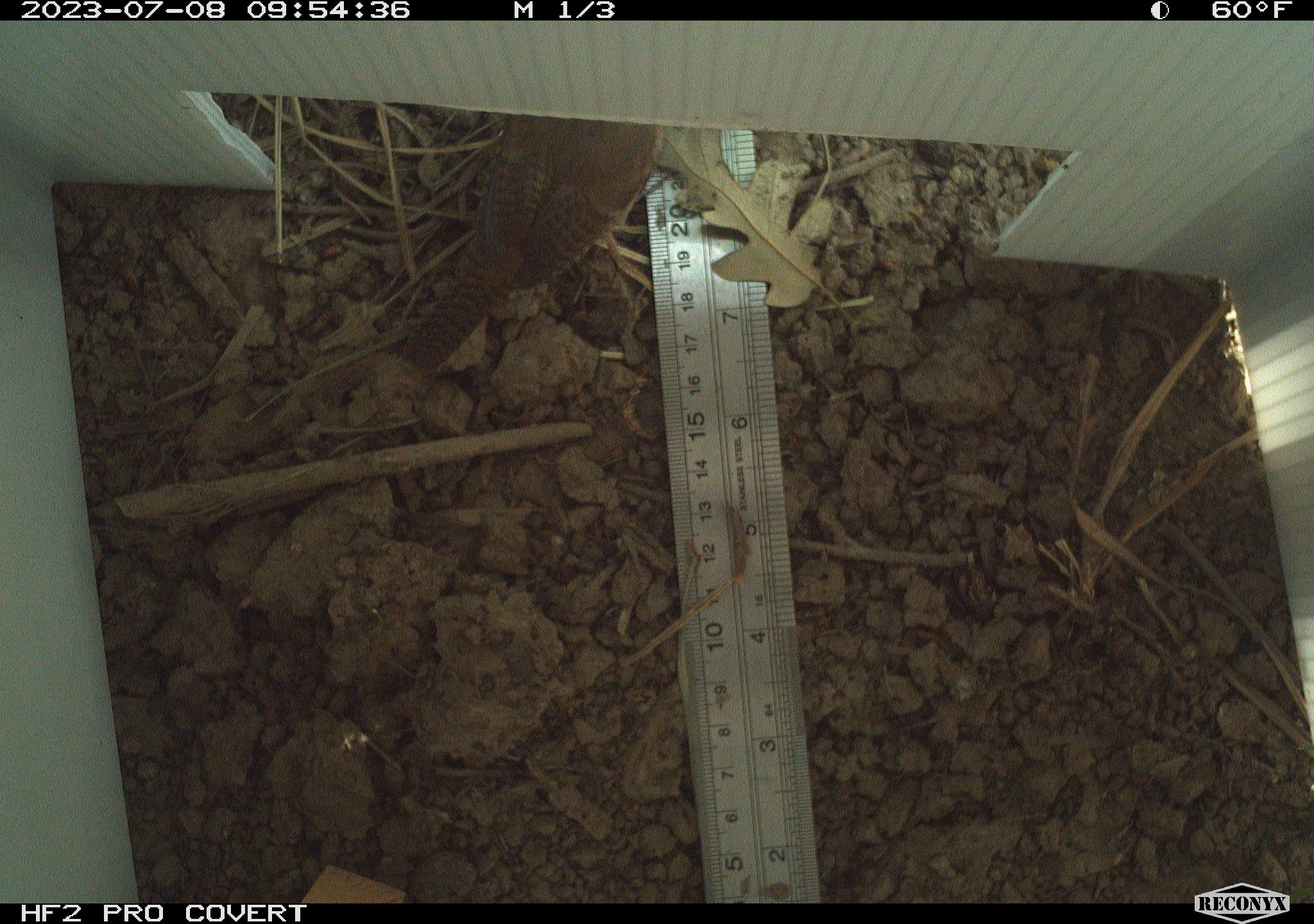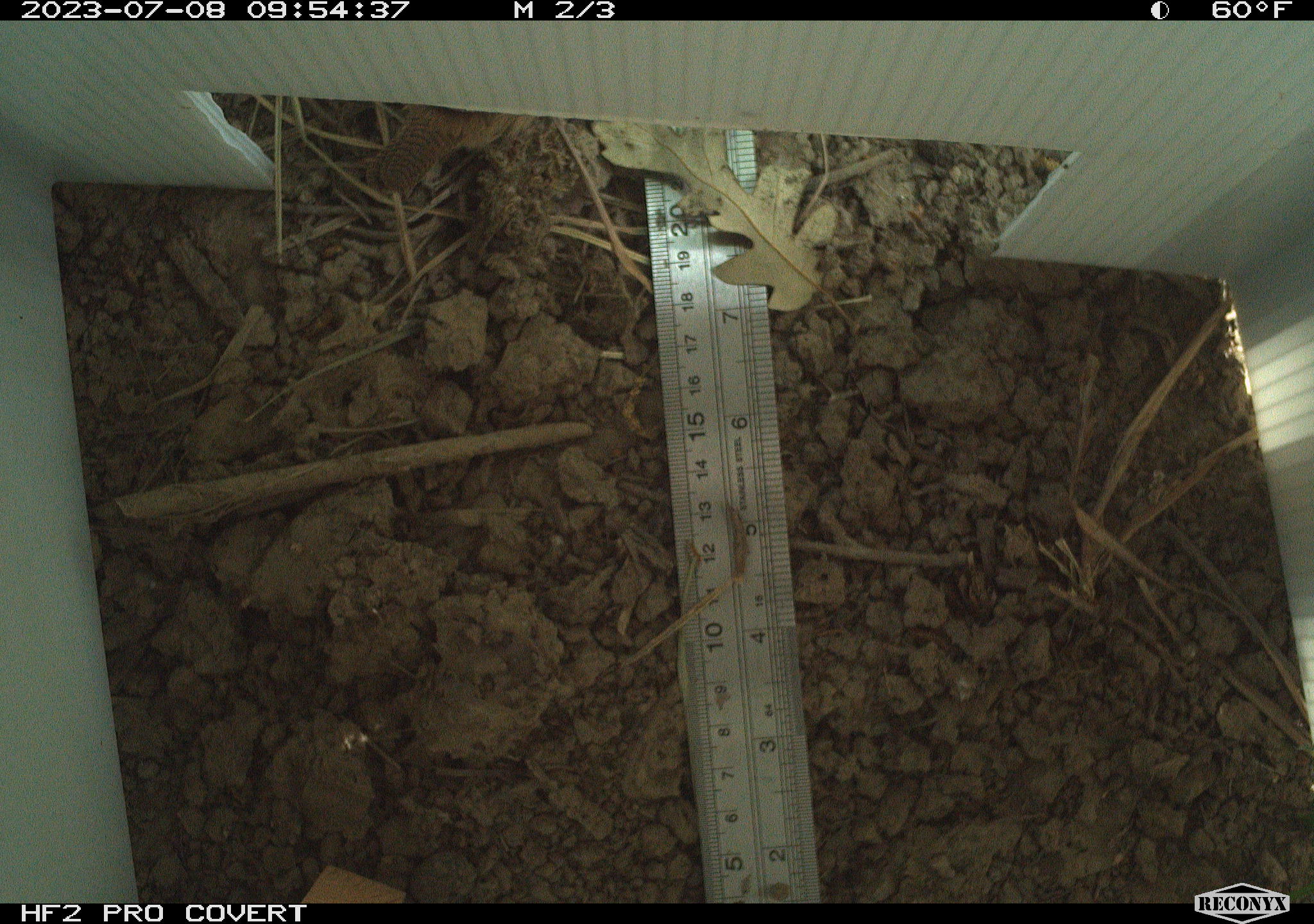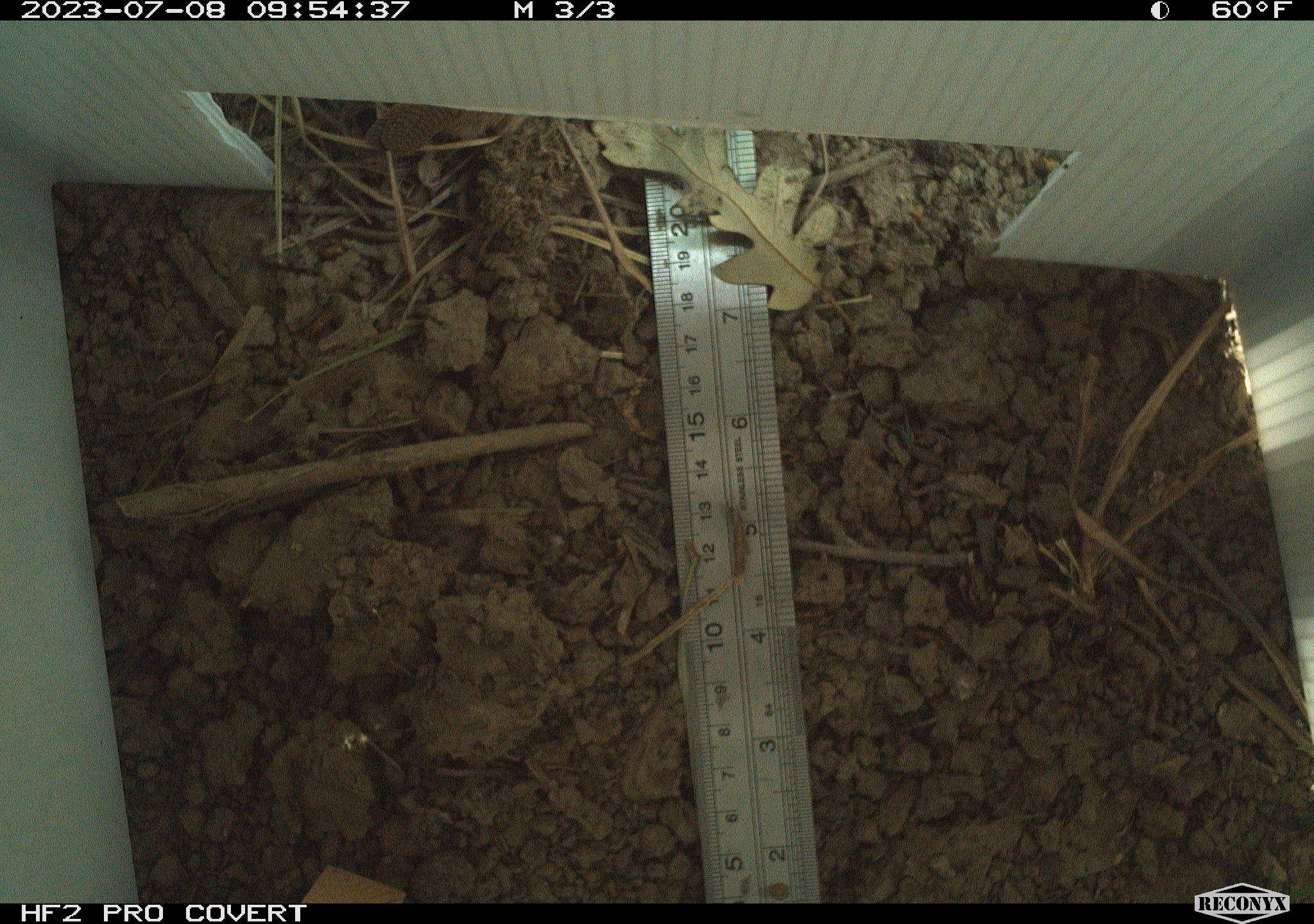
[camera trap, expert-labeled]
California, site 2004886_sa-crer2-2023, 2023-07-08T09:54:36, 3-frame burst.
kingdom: Animalia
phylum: Chordata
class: Aves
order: Passeriformes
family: Troglodytidae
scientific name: Troglodytidae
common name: wren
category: troglodytidae family